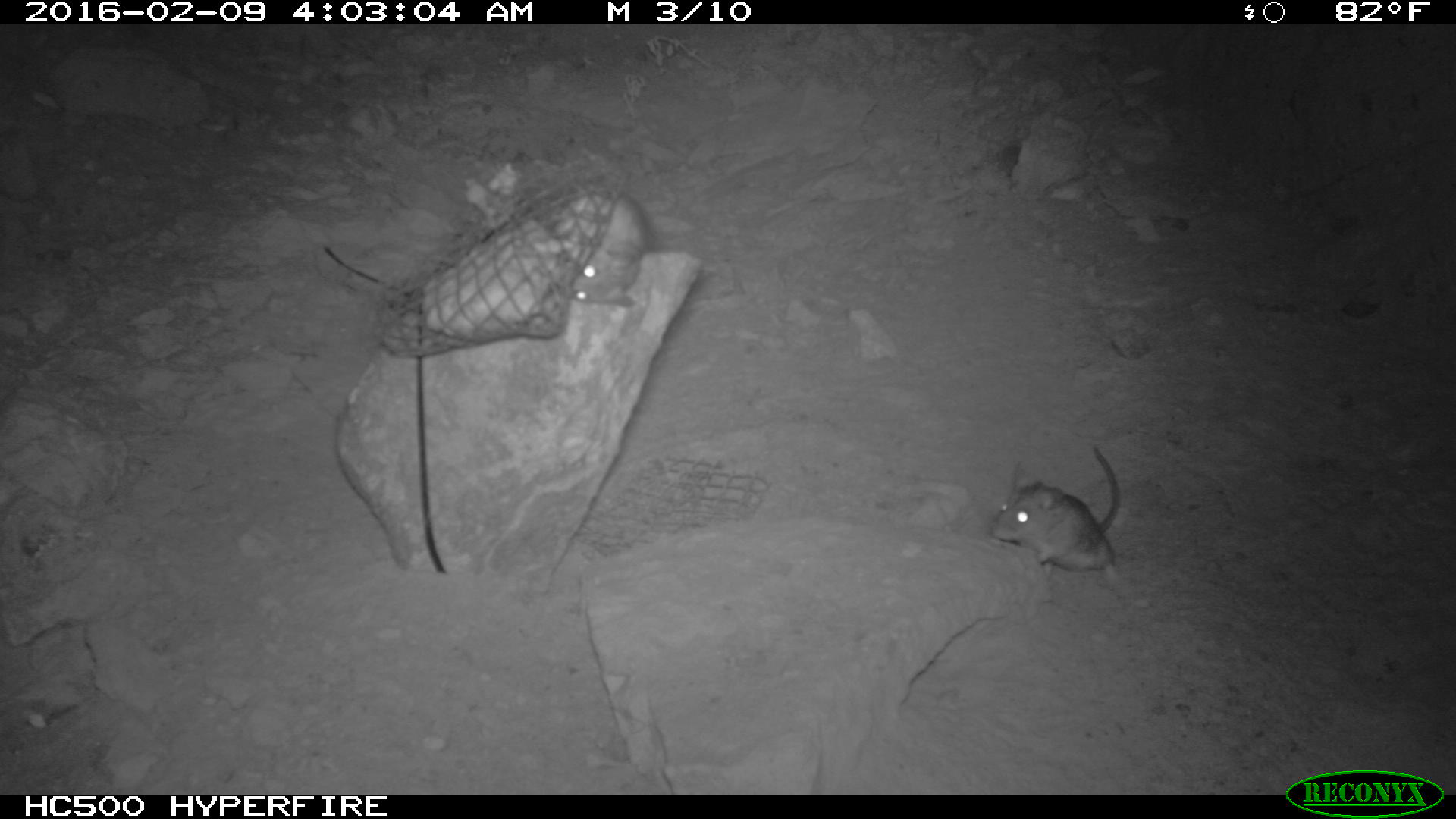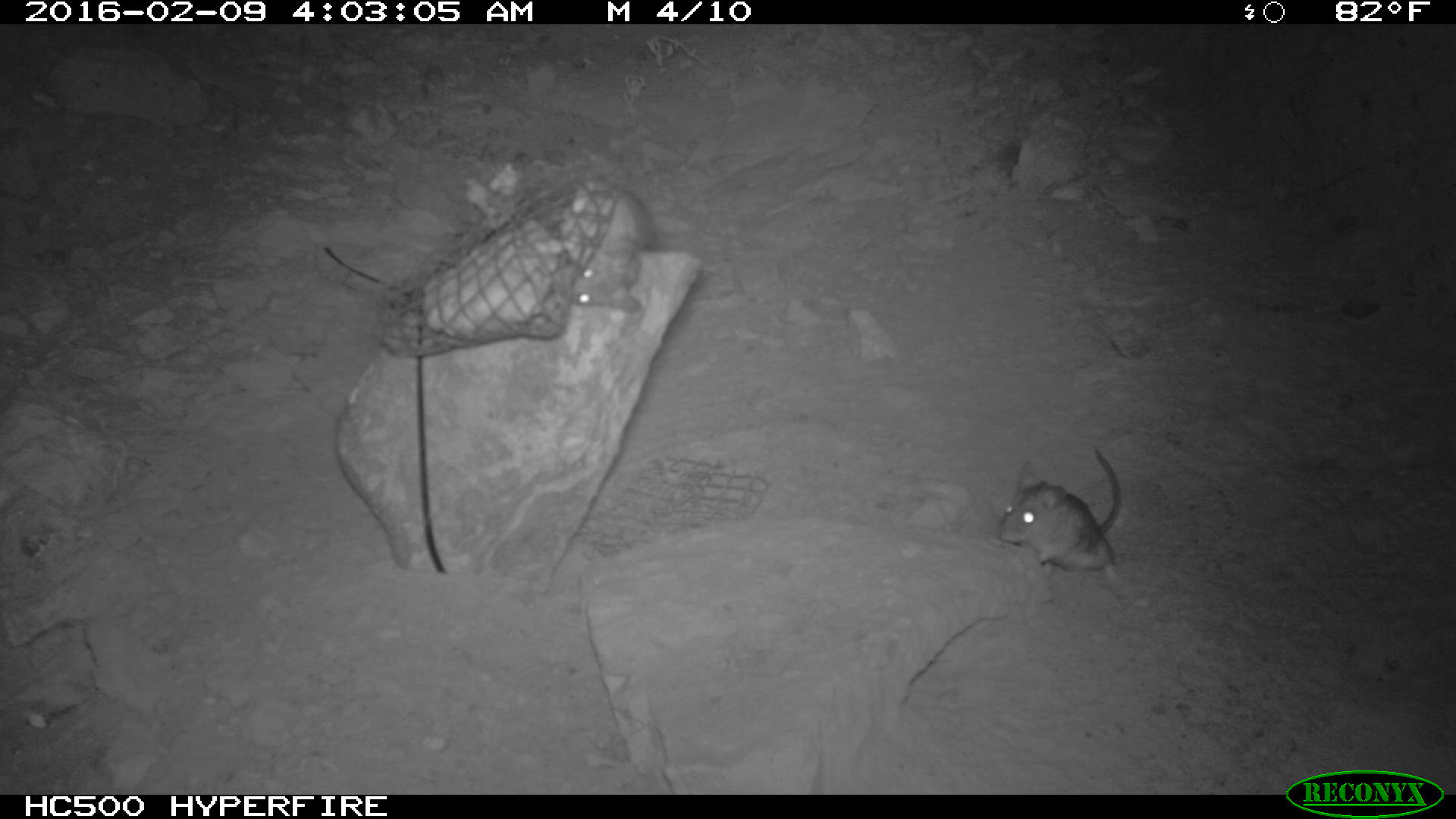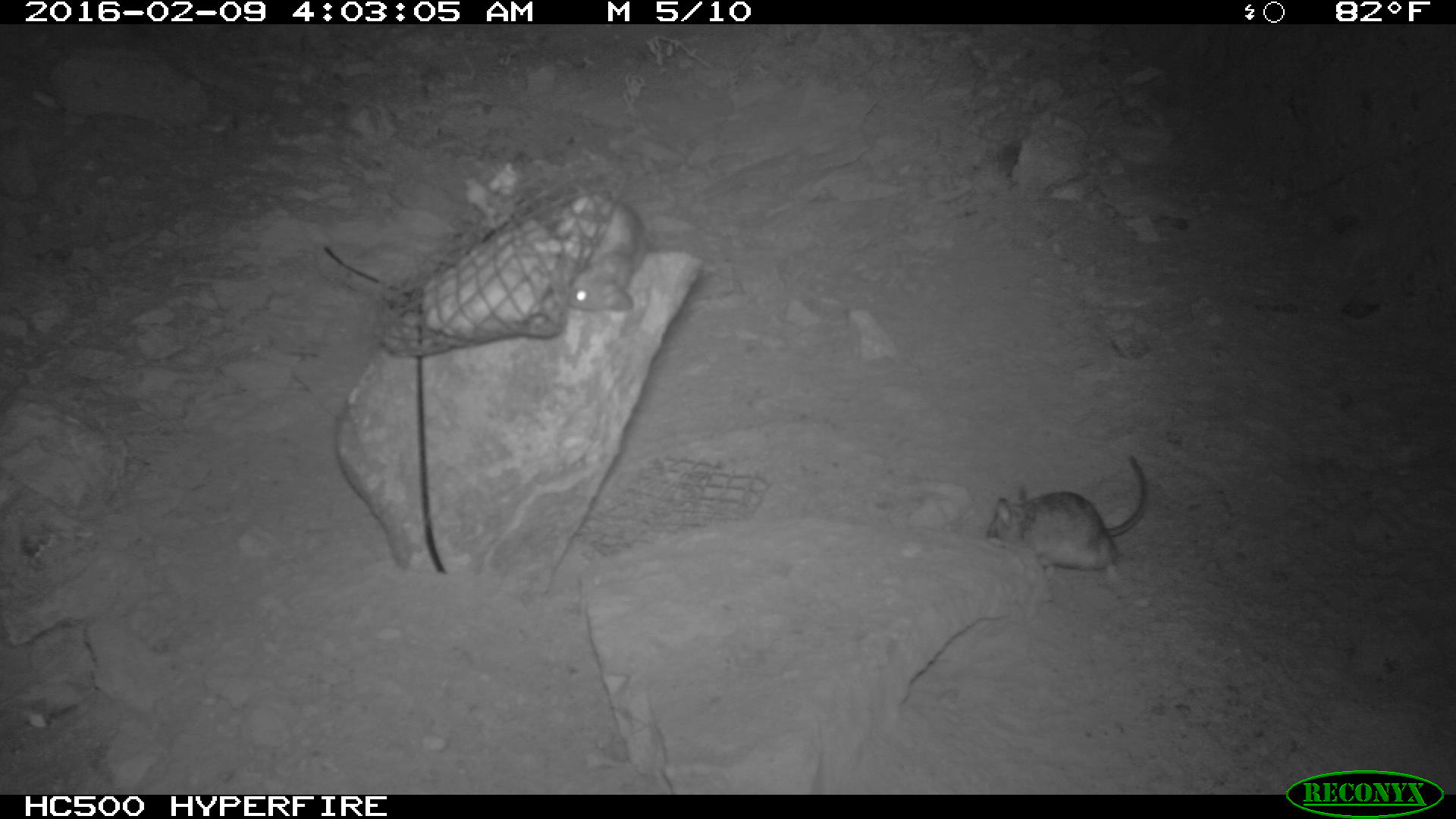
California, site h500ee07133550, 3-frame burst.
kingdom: Animalia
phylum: Chordata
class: Mammalia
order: Rodentia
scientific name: Rodentia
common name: rodent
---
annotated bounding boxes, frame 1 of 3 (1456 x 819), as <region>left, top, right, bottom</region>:
rodent: <region>988, 444, 1125, 577</region>; <region>543, 183, 645, 309</region>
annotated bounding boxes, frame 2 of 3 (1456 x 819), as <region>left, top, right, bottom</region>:
rodent: <region>997, 446, 1122, 586</region>; <region>570, 181, 655, 314</region>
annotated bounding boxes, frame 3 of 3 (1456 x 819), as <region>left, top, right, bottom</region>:
rodent: <region>983, 453, 1148, 586</region>; <region>535, 194, 641, 309</region>